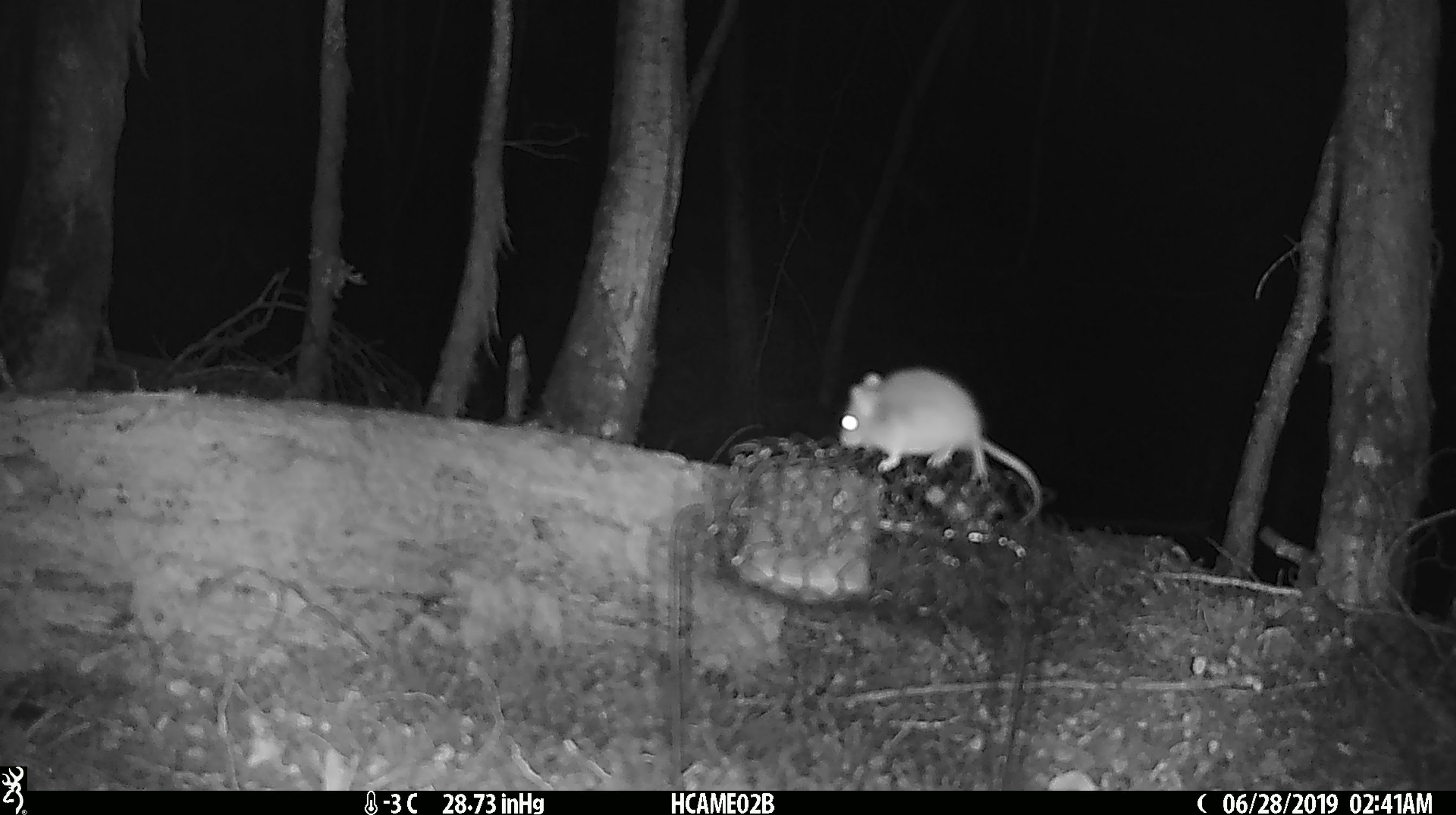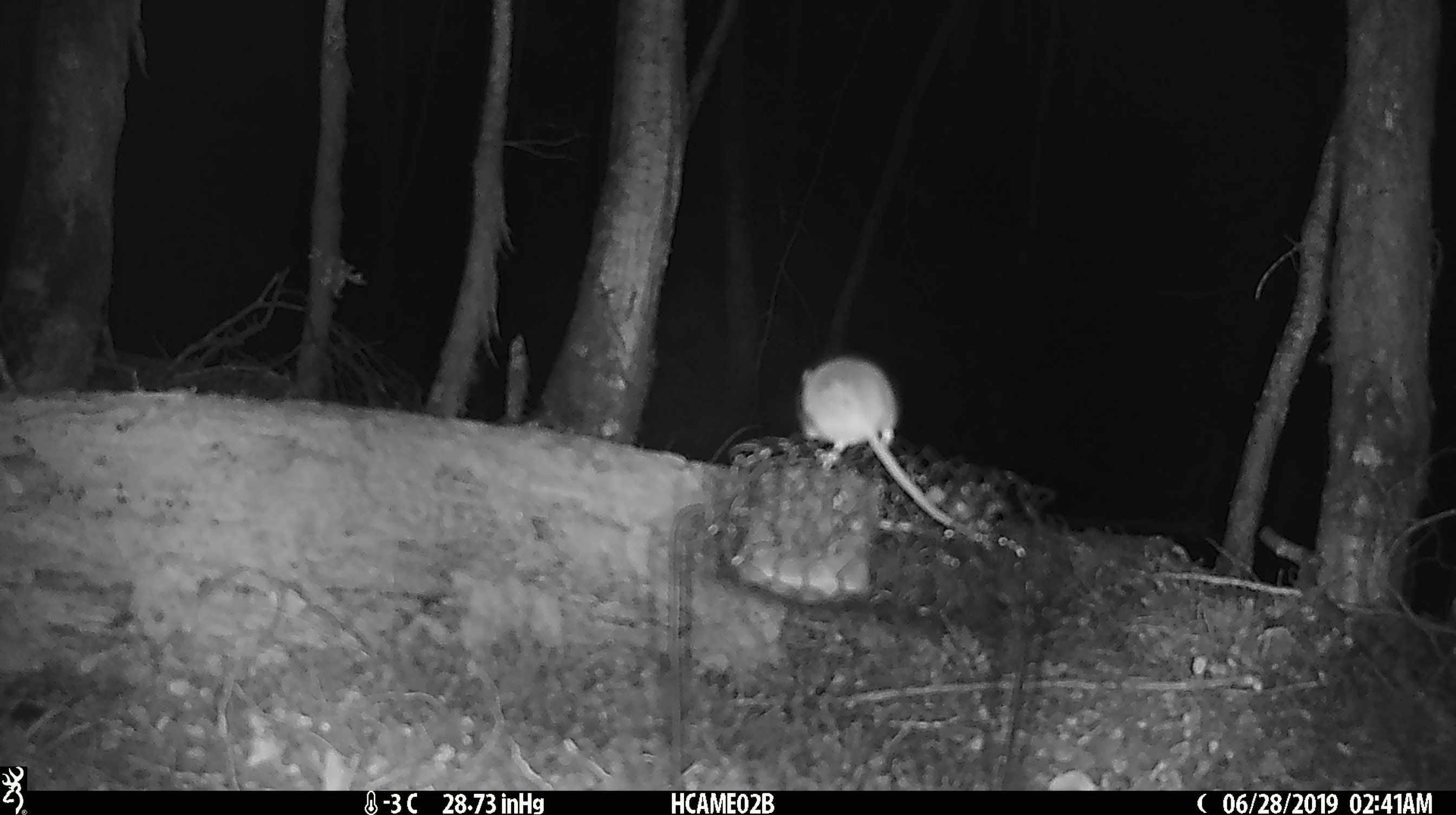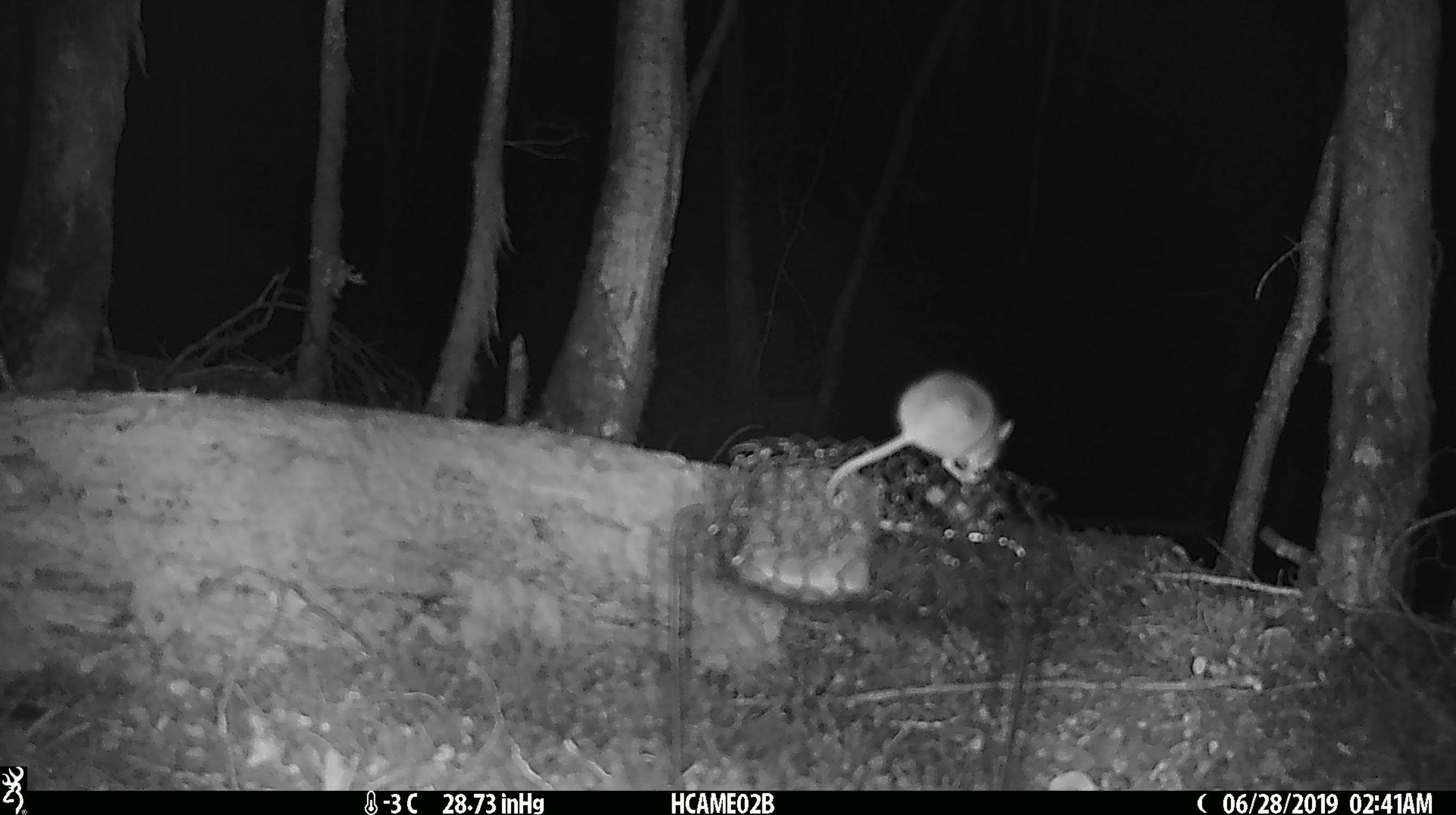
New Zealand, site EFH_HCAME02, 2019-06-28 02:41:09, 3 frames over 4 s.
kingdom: Animalia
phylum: Chordata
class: Mammalia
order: Rodentia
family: Muridae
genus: Mus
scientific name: Mus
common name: mouse